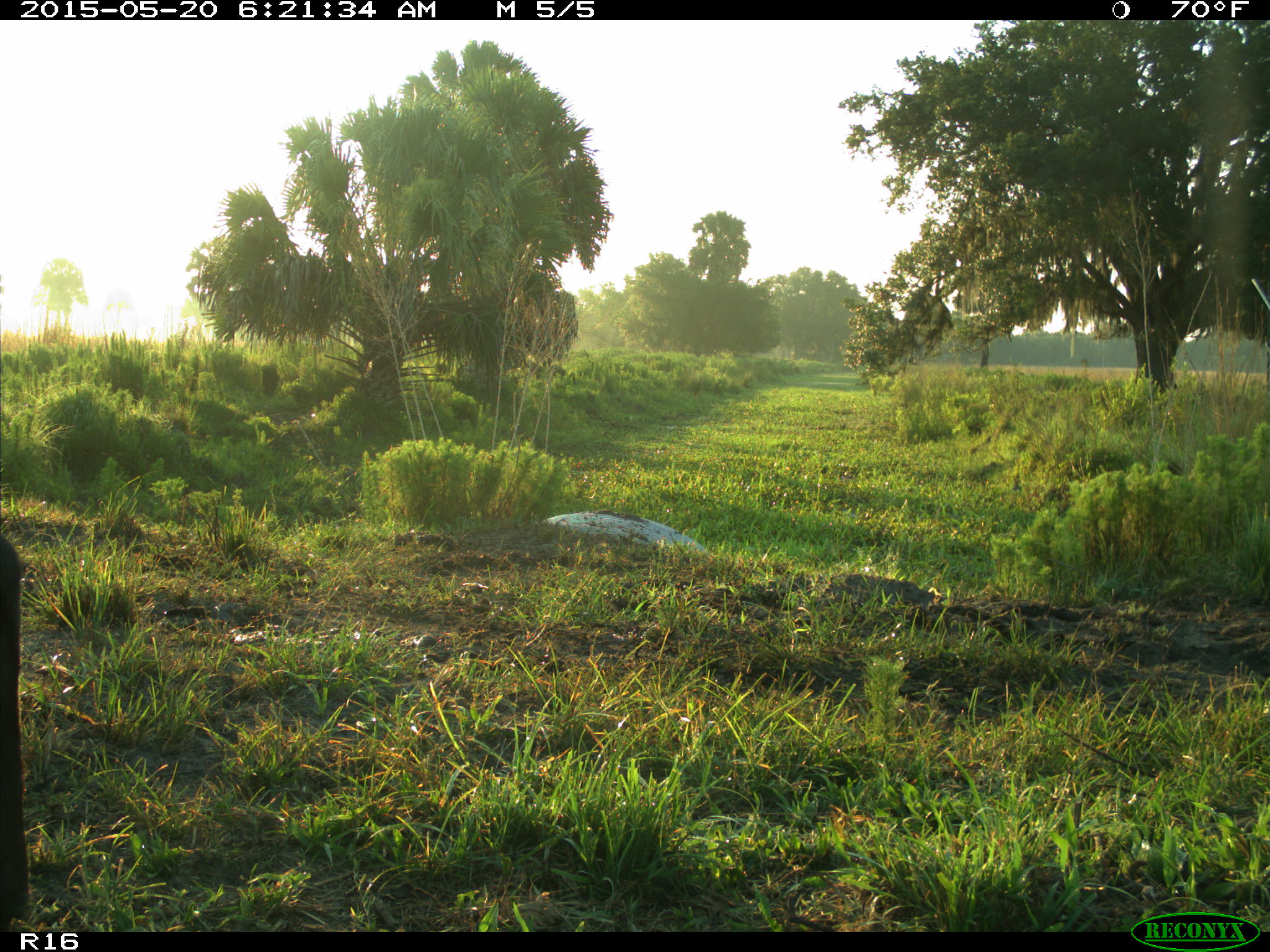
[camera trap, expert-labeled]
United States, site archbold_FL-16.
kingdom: Animalia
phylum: Chordata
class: Mammalia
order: Artiodactyla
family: Bovidae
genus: Bos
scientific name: Bos taurus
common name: domestic cow